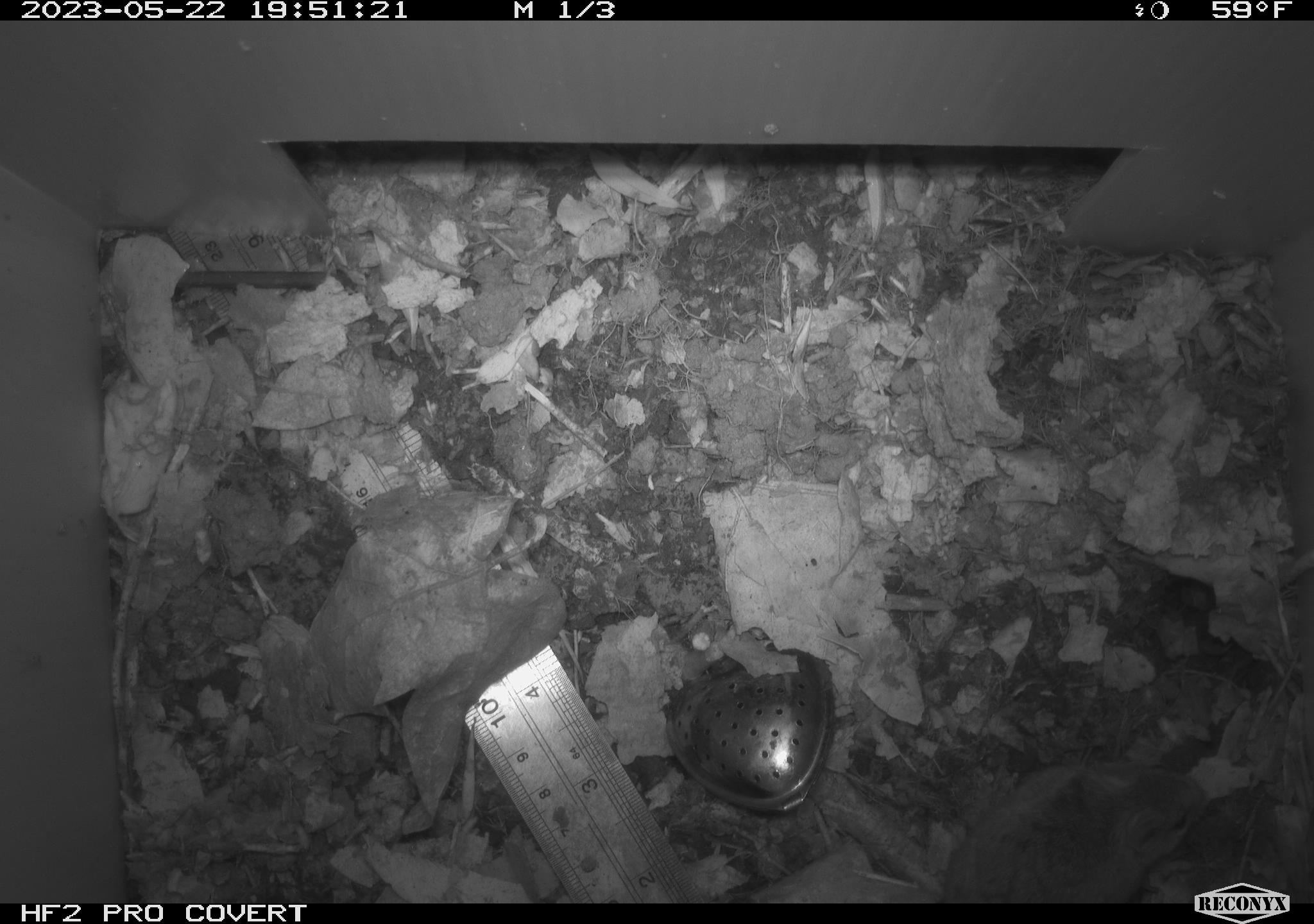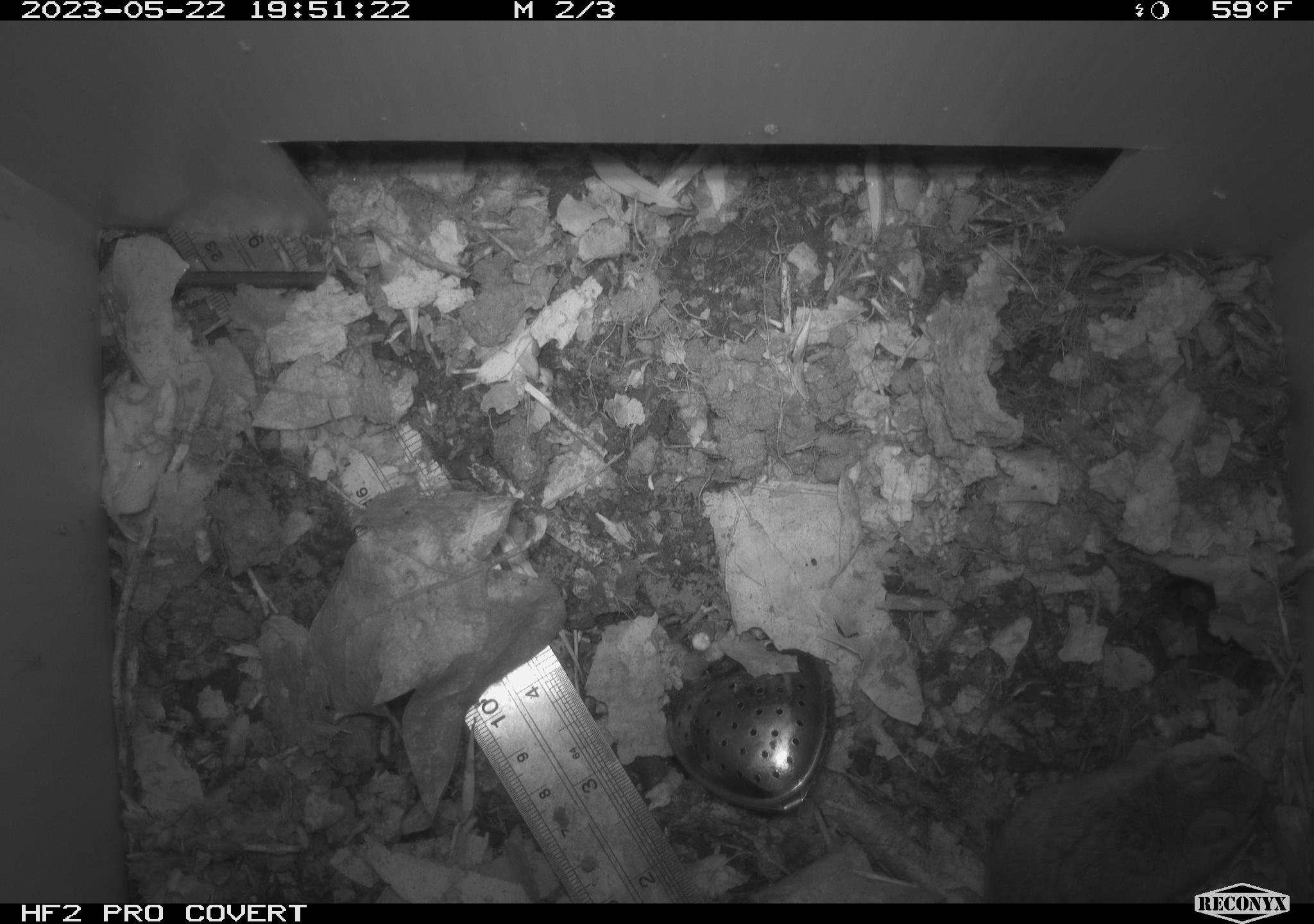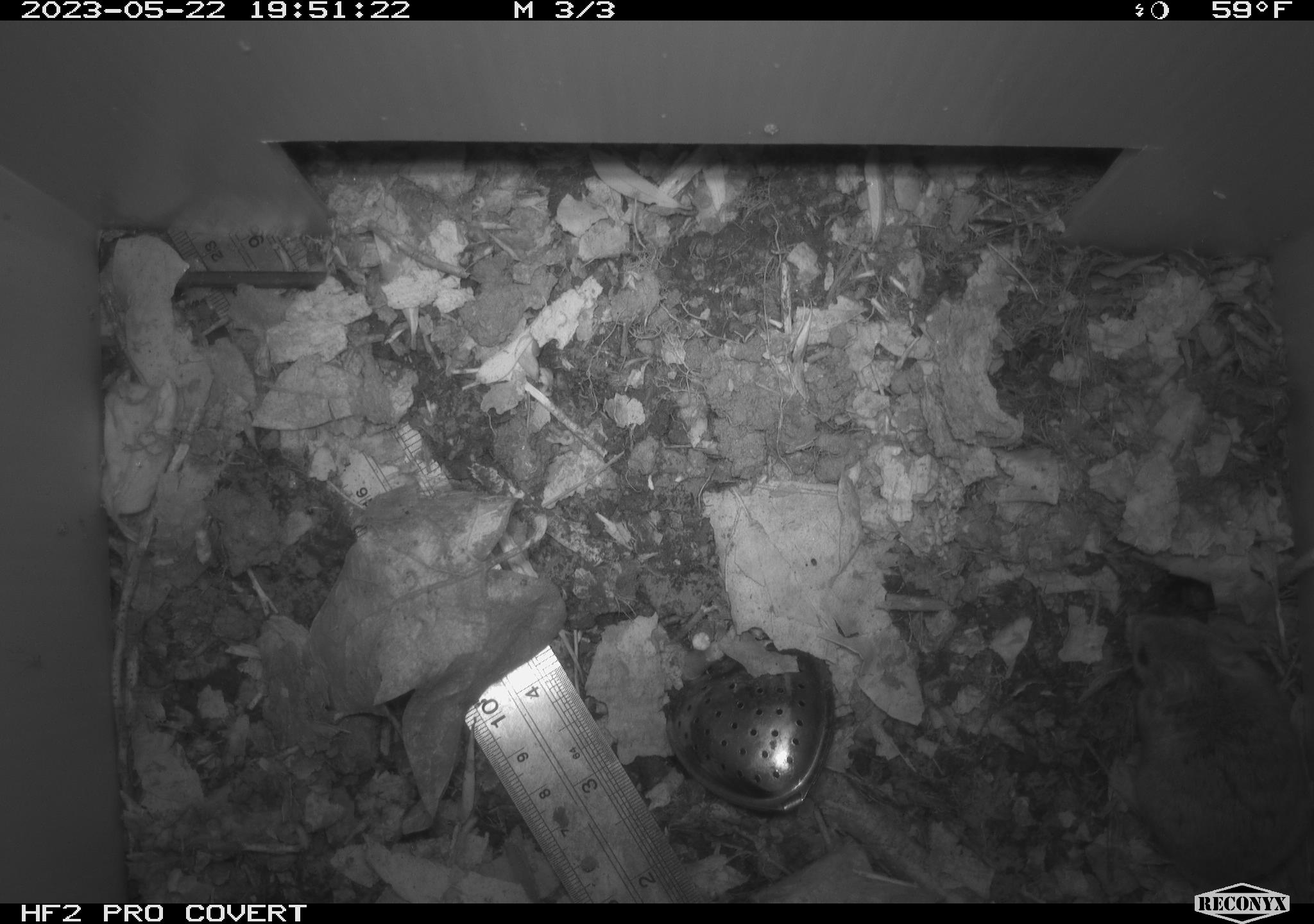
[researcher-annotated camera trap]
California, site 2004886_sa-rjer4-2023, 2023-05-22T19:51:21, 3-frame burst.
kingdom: Animalia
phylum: Chordata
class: Mammalia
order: Rodentia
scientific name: Rodentia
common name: mouse species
Mouse species (Rodentia).